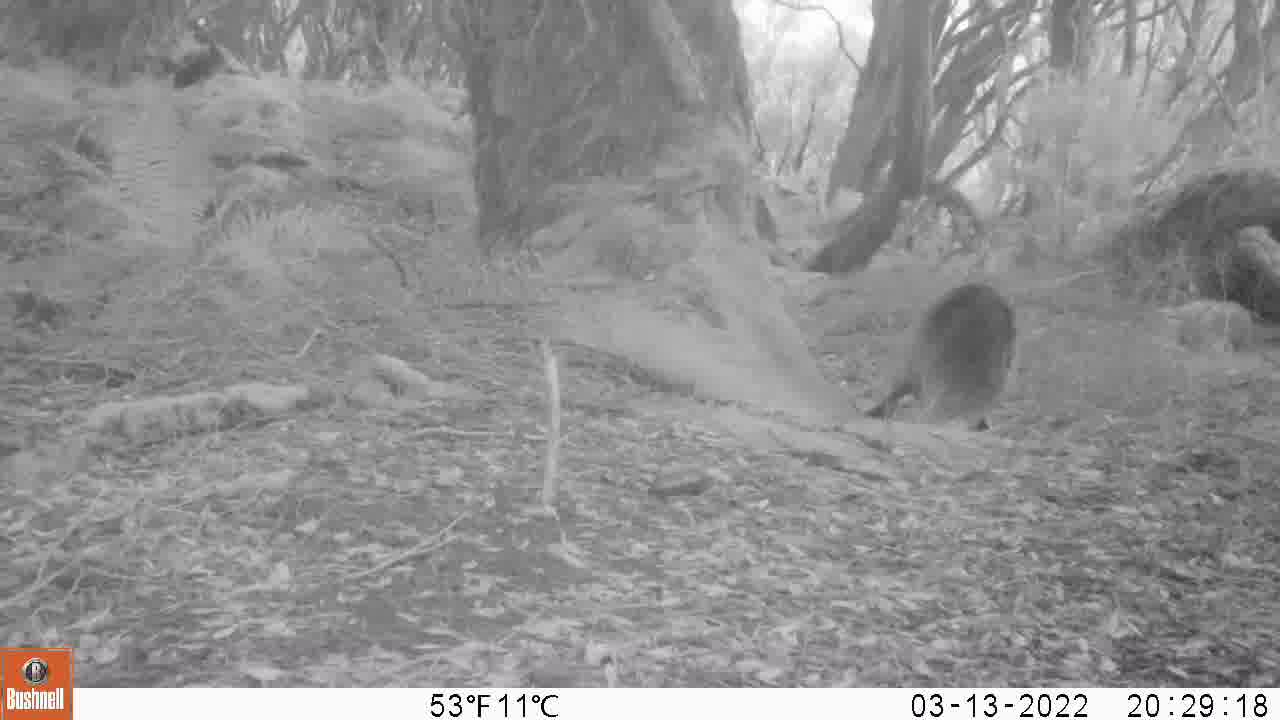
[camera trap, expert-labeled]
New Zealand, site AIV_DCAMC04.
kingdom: Animalia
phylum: Chordata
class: Mammalia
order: Carnivora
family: Otariidae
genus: Phocarctos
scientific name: Phocarctos hookeri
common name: new zealand sea lion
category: sealion